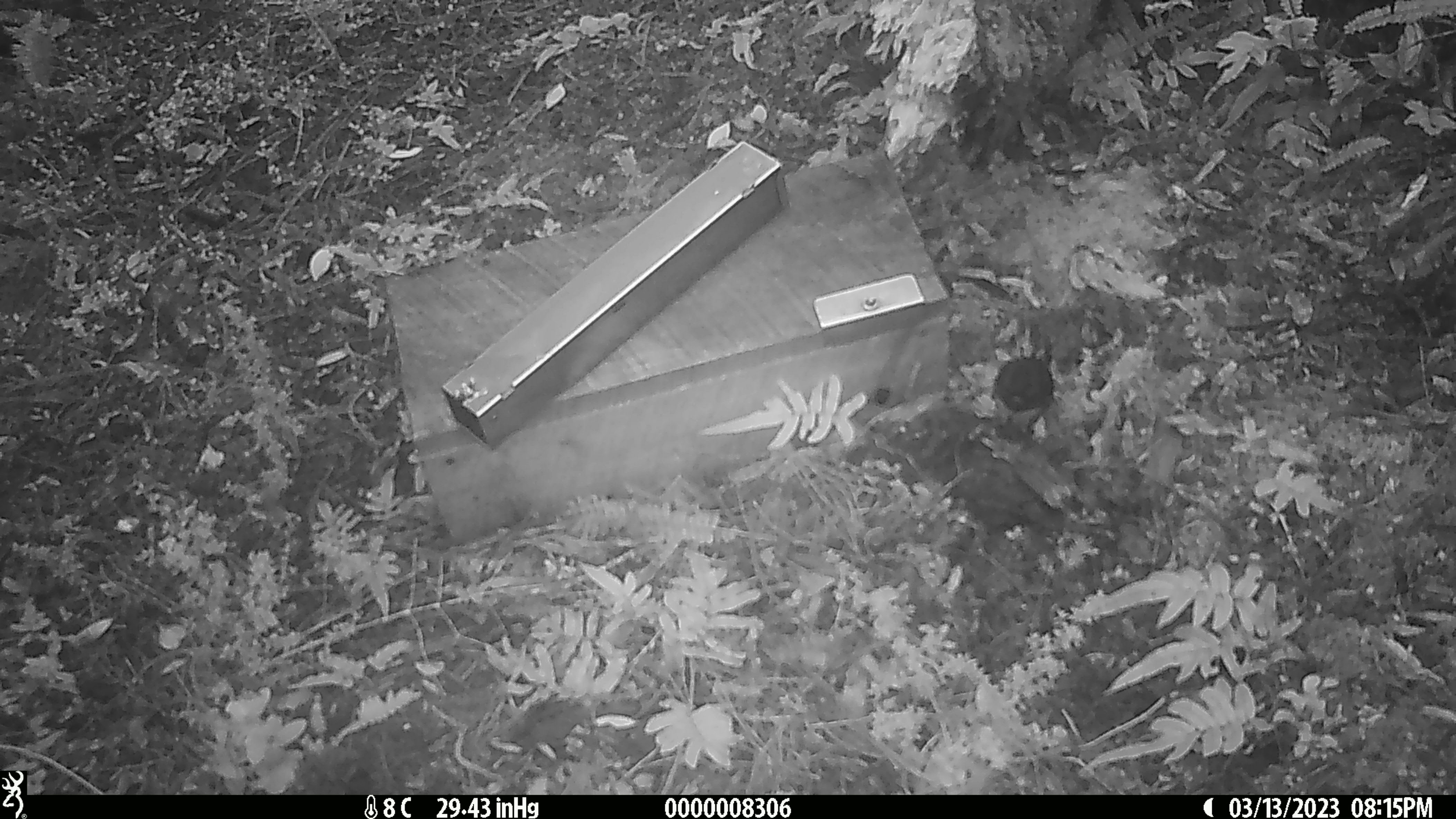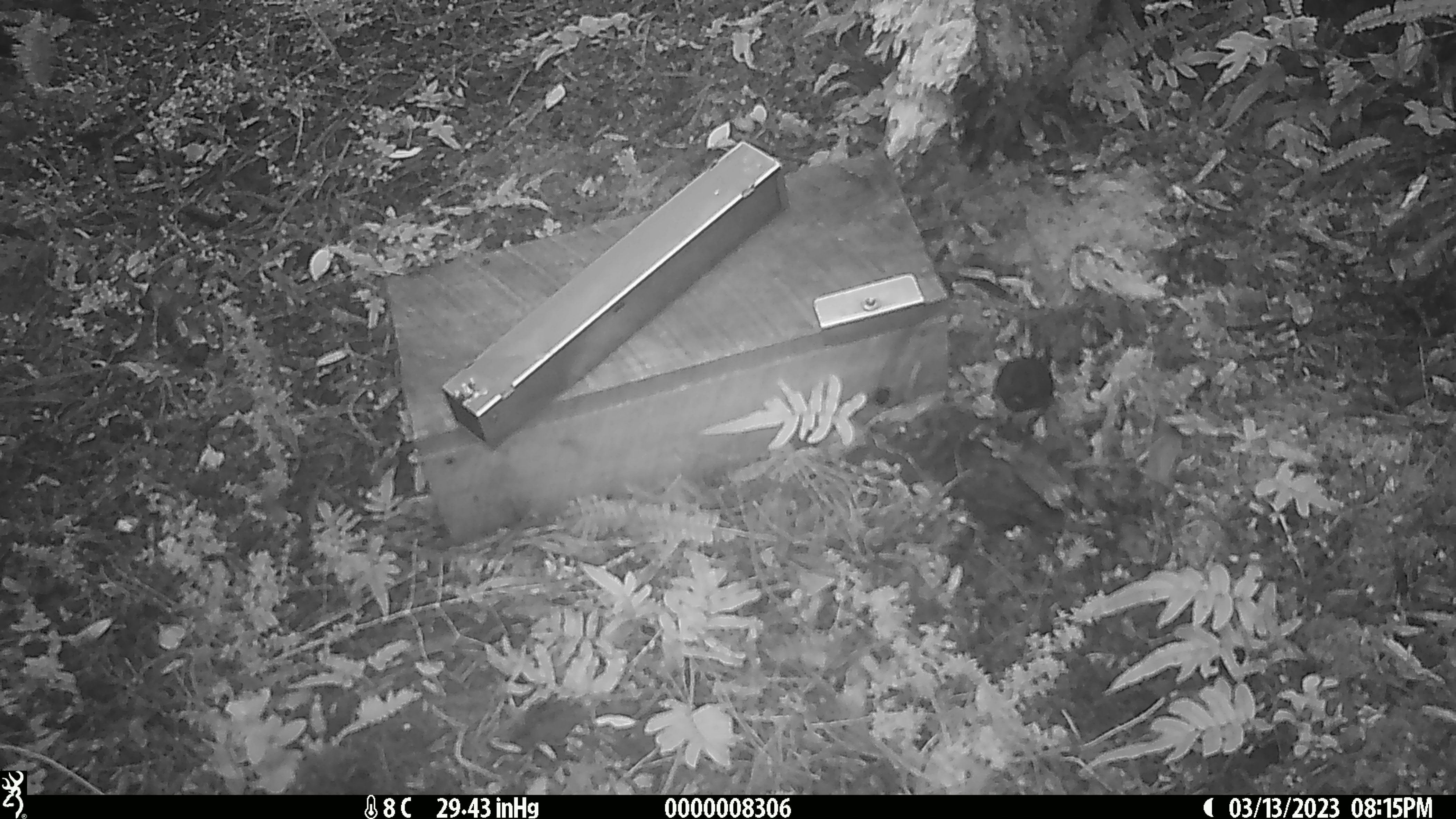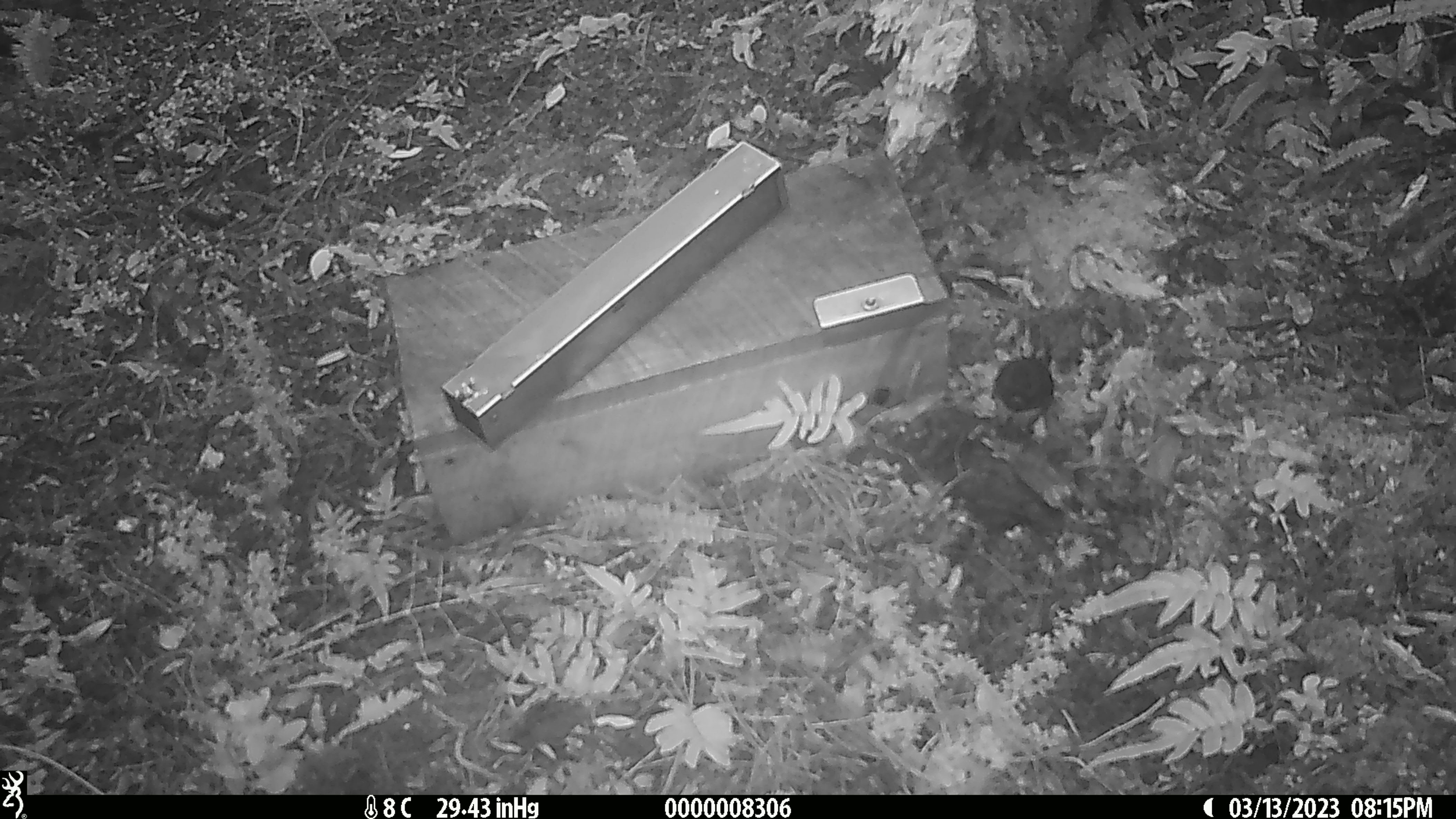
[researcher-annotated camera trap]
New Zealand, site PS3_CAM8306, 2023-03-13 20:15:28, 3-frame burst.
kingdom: Animalia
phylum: Chordata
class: Aves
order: Passeriformes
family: Petroicidae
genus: Petroica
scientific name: Petroica australis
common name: new zealand robin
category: robin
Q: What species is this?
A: Robin (new zealand robin) (Petroica australis).